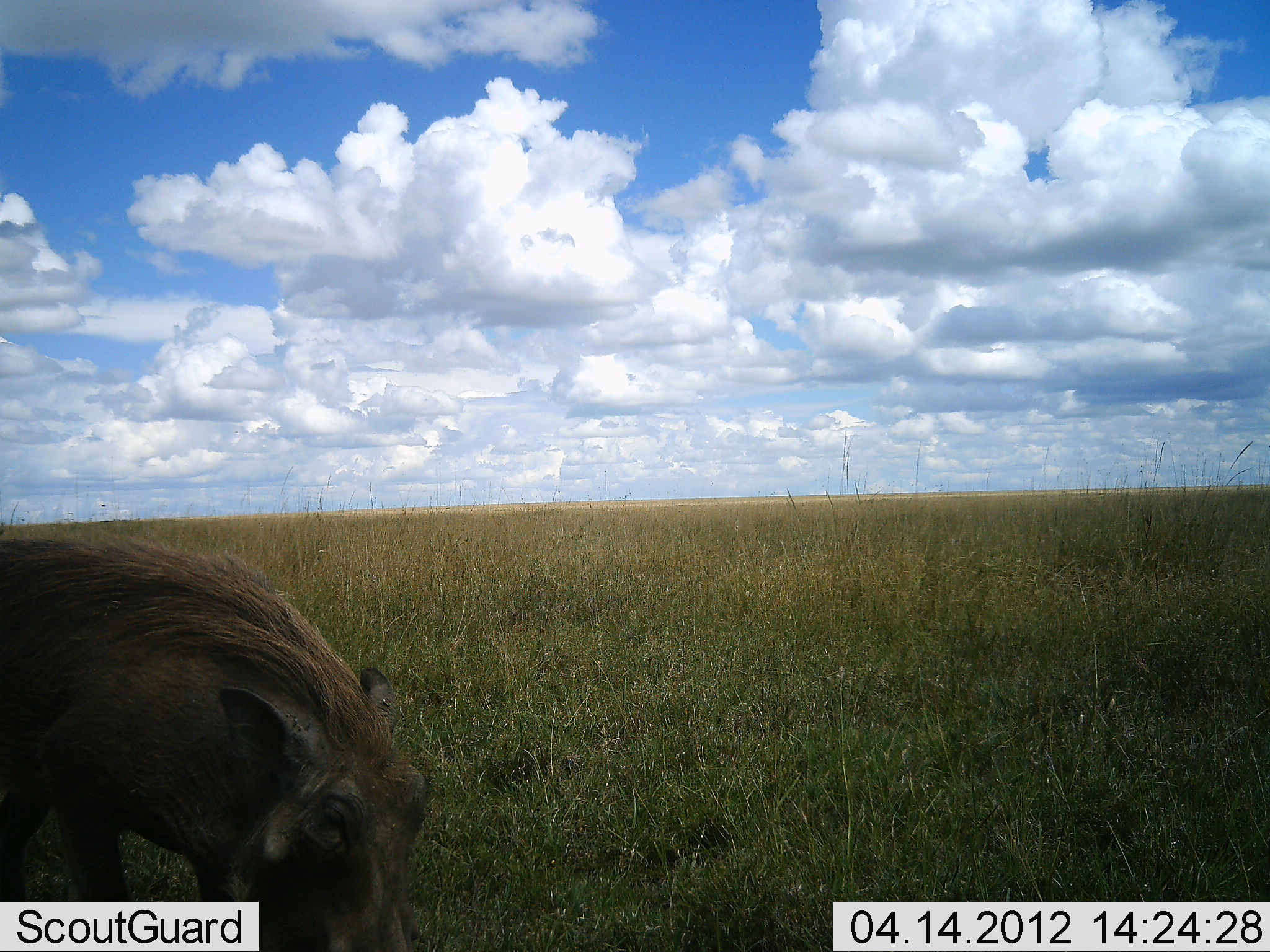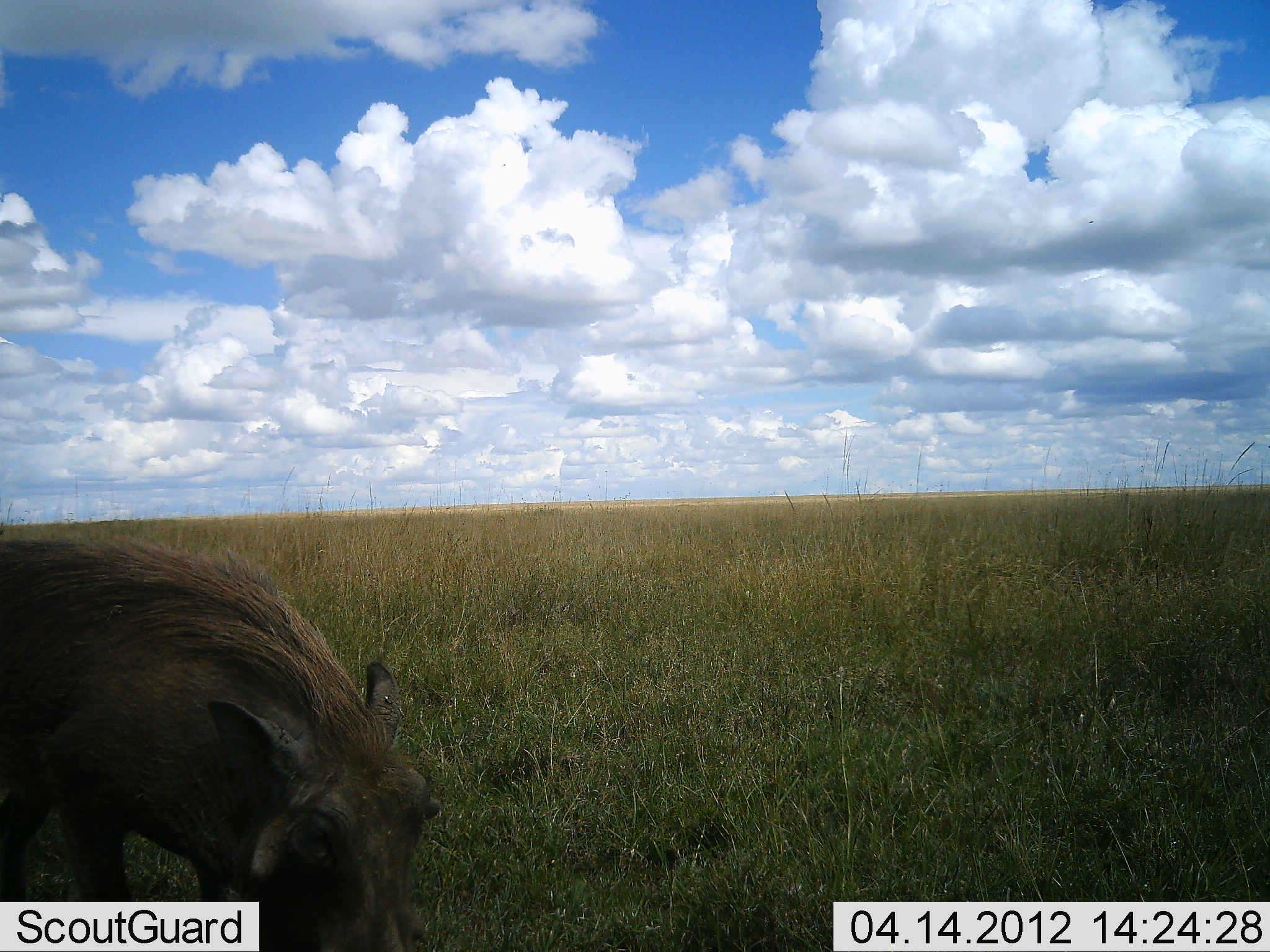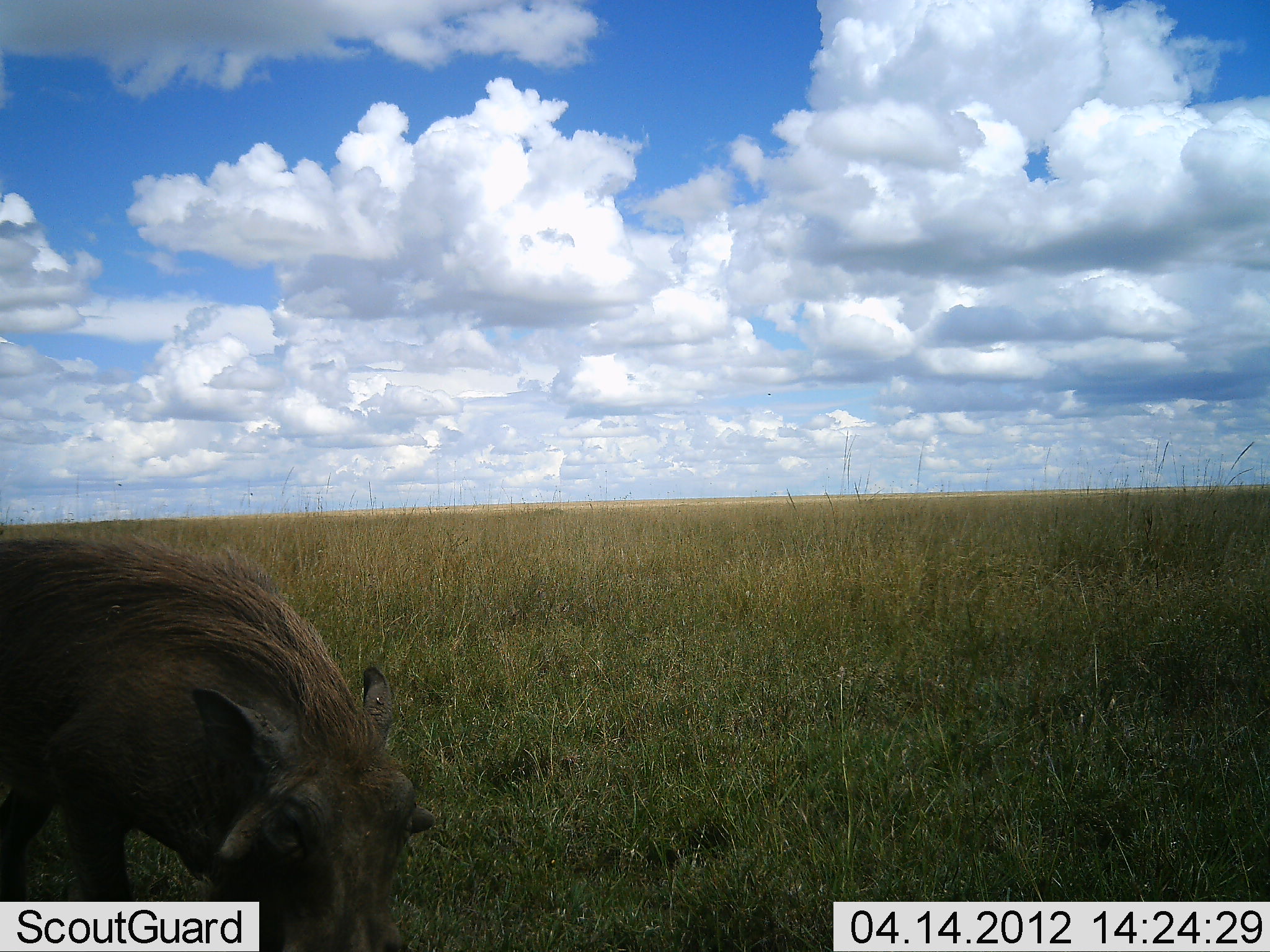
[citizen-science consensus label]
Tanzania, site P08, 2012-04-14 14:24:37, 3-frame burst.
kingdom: Animalia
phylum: Chordata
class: Mammalia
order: Artiodactyla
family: Suidae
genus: Phacochoerus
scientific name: Phacochoerus africanus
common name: warthog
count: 1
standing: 40%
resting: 0%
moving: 0%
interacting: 0%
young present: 0%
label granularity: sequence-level